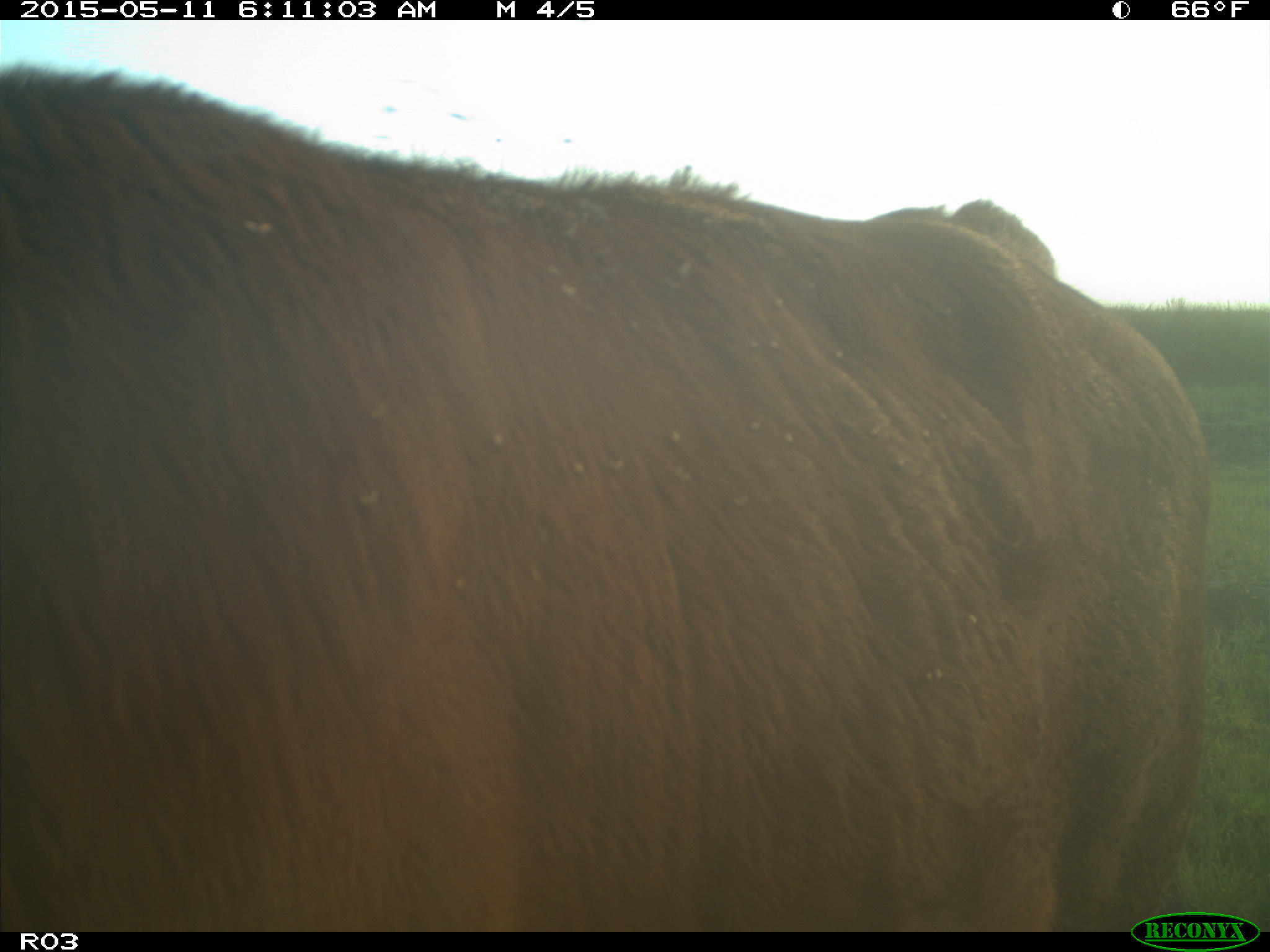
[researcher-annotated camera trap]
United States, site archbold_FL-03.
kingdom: Animalia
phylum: Chordata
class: Mammalia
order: Artiodactyla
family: Bovidae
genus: Bos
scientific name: Bos taurus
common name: domestic cow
Bos taurus (domestic cow).